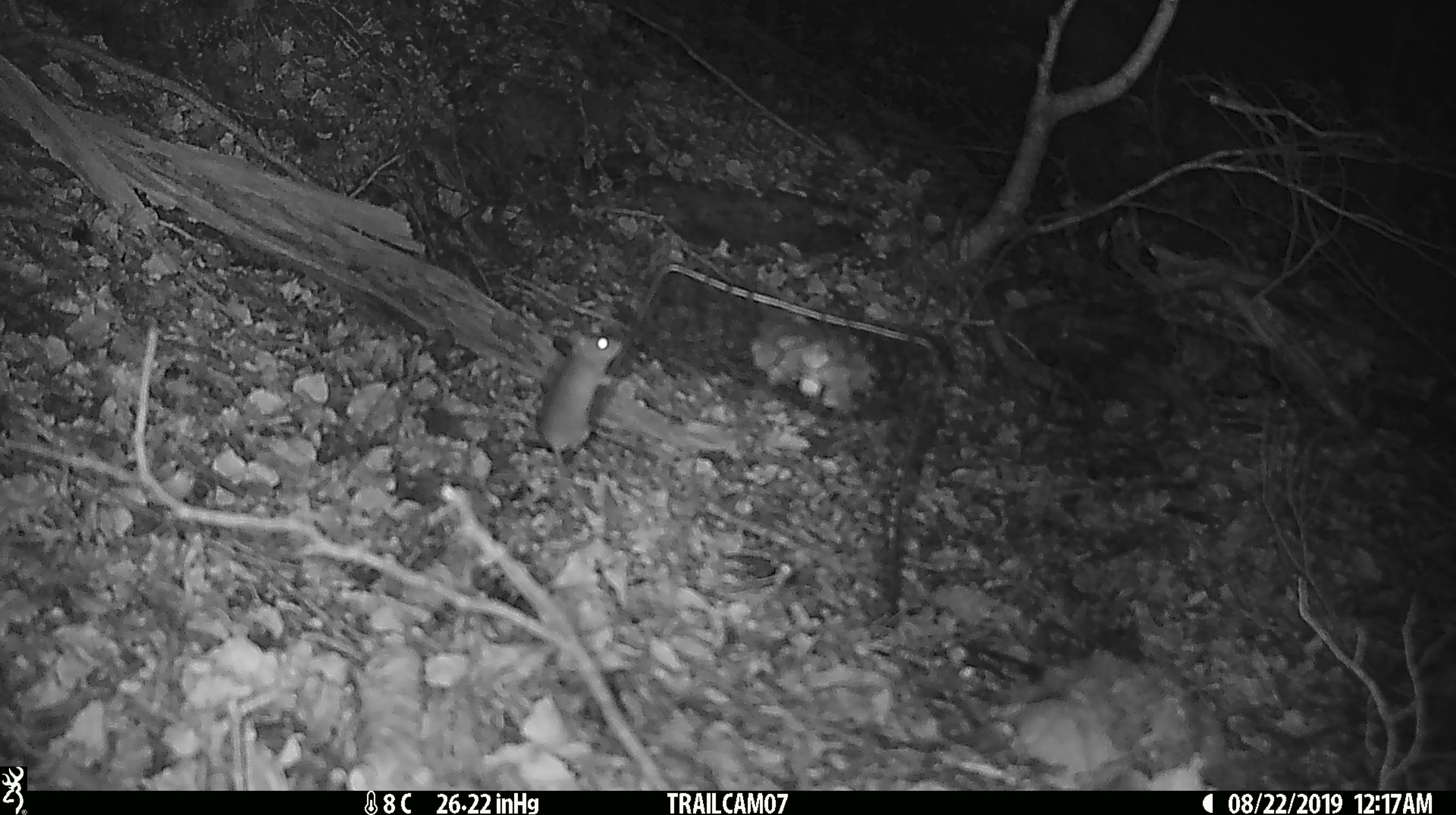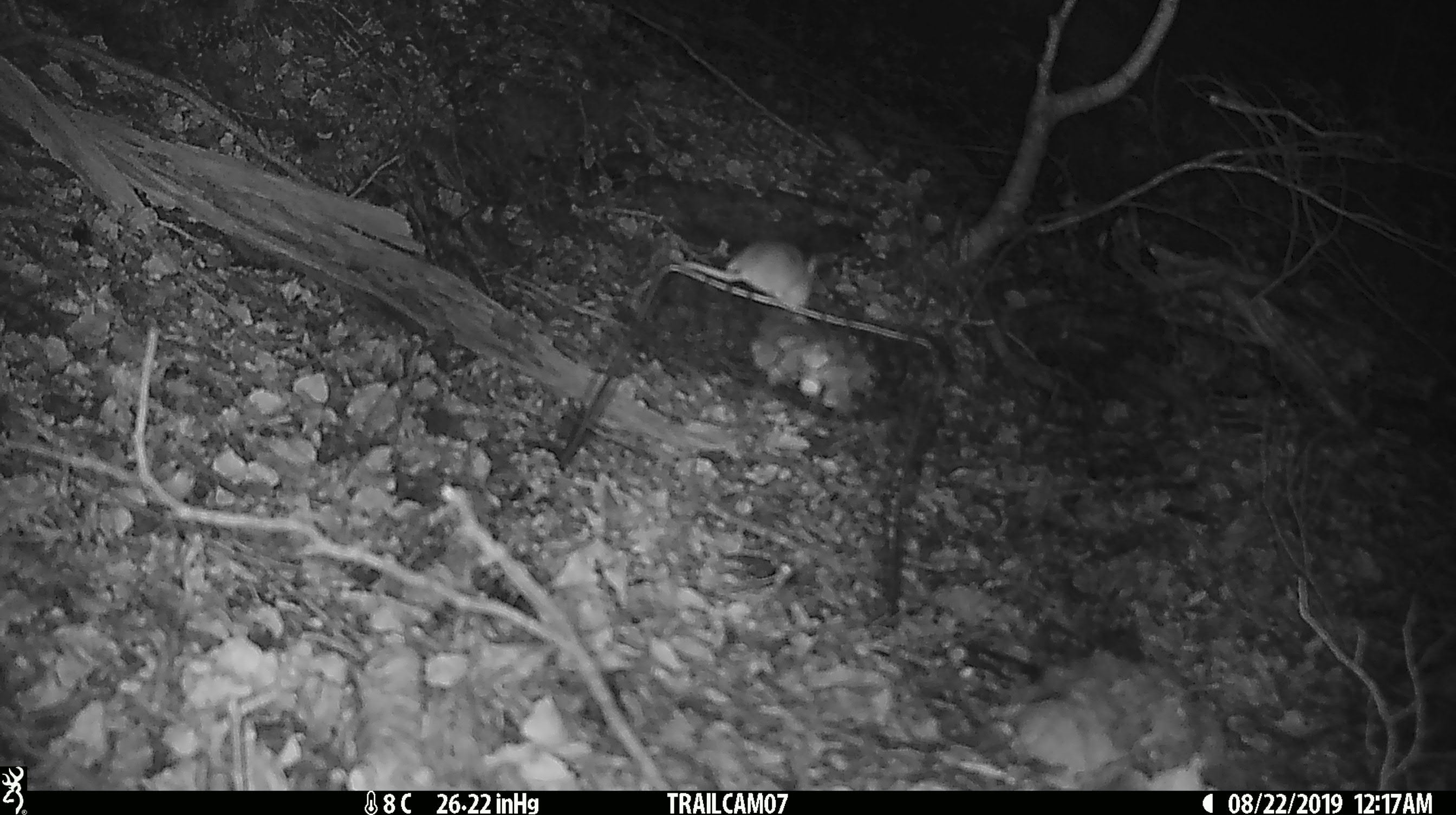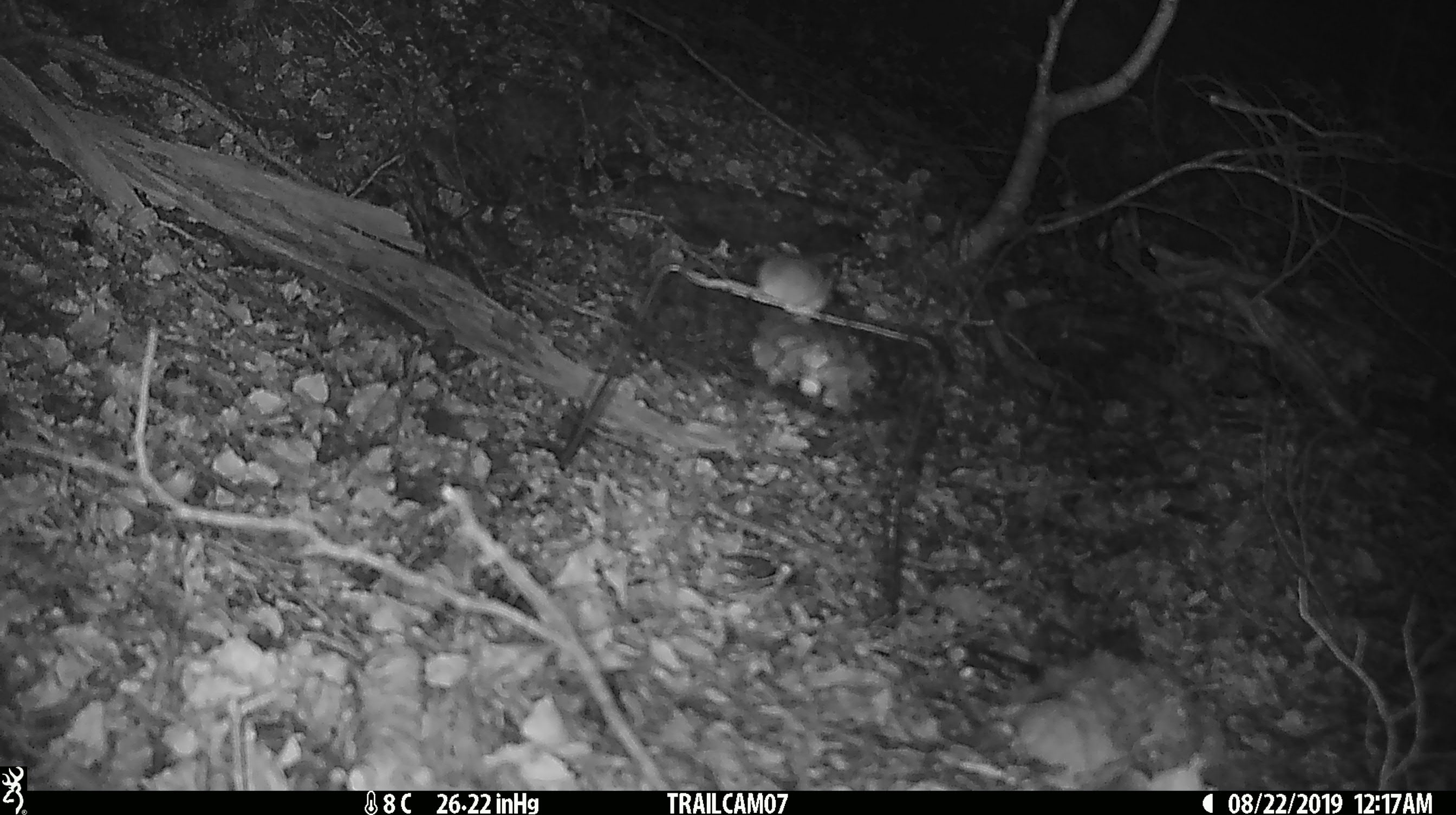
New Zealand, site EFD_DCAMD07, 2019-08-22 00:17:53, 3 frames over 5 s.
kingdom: Animalia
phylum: Chordata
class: Mammalia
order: Rodentia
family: Muridae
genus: Mus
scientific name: Mus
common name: mouse